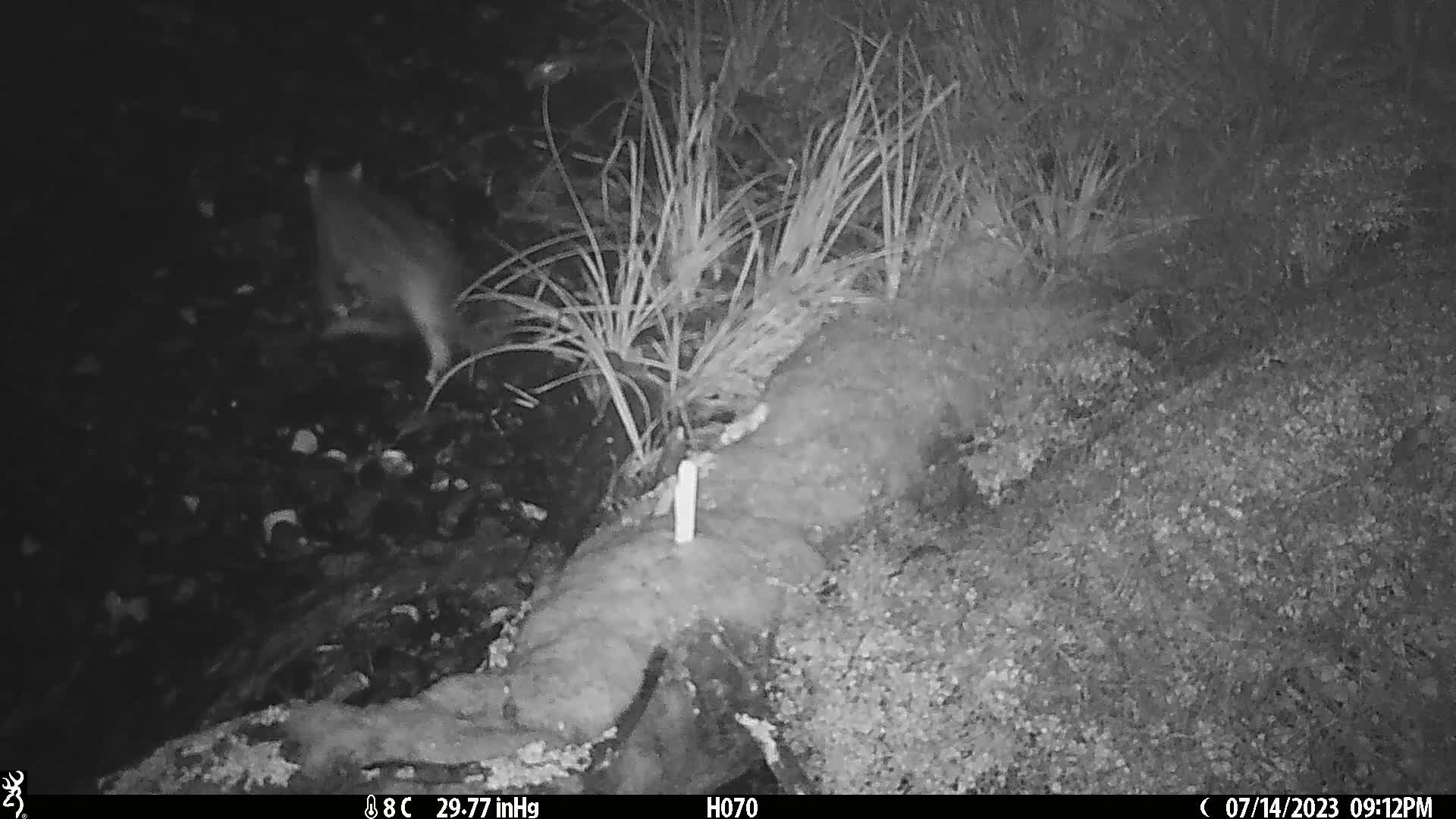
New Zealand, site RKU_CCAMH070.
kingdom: Animalia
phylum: Chordata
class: Mammalia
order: Carnivora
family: Felidae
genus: Felis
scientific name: Felis catus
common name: domestic cat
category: cat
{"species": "cat (domestic cat) (Felis catus)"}